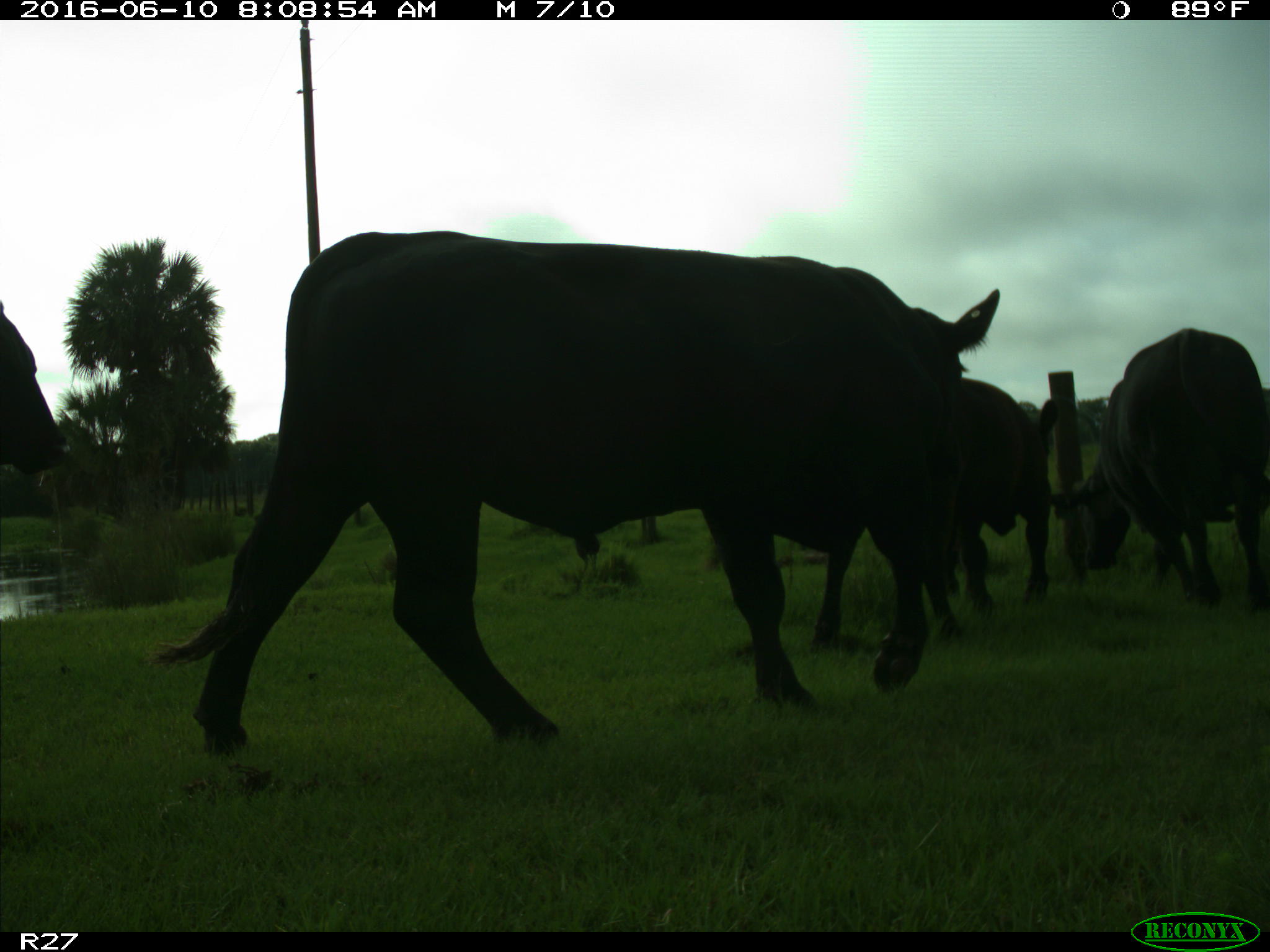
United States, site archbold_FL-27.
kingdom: Animalia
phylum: Chordata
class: Mammalia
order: Artiodactyla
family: Bovidae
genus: Bos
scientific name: Bos taurus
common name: domestic cow